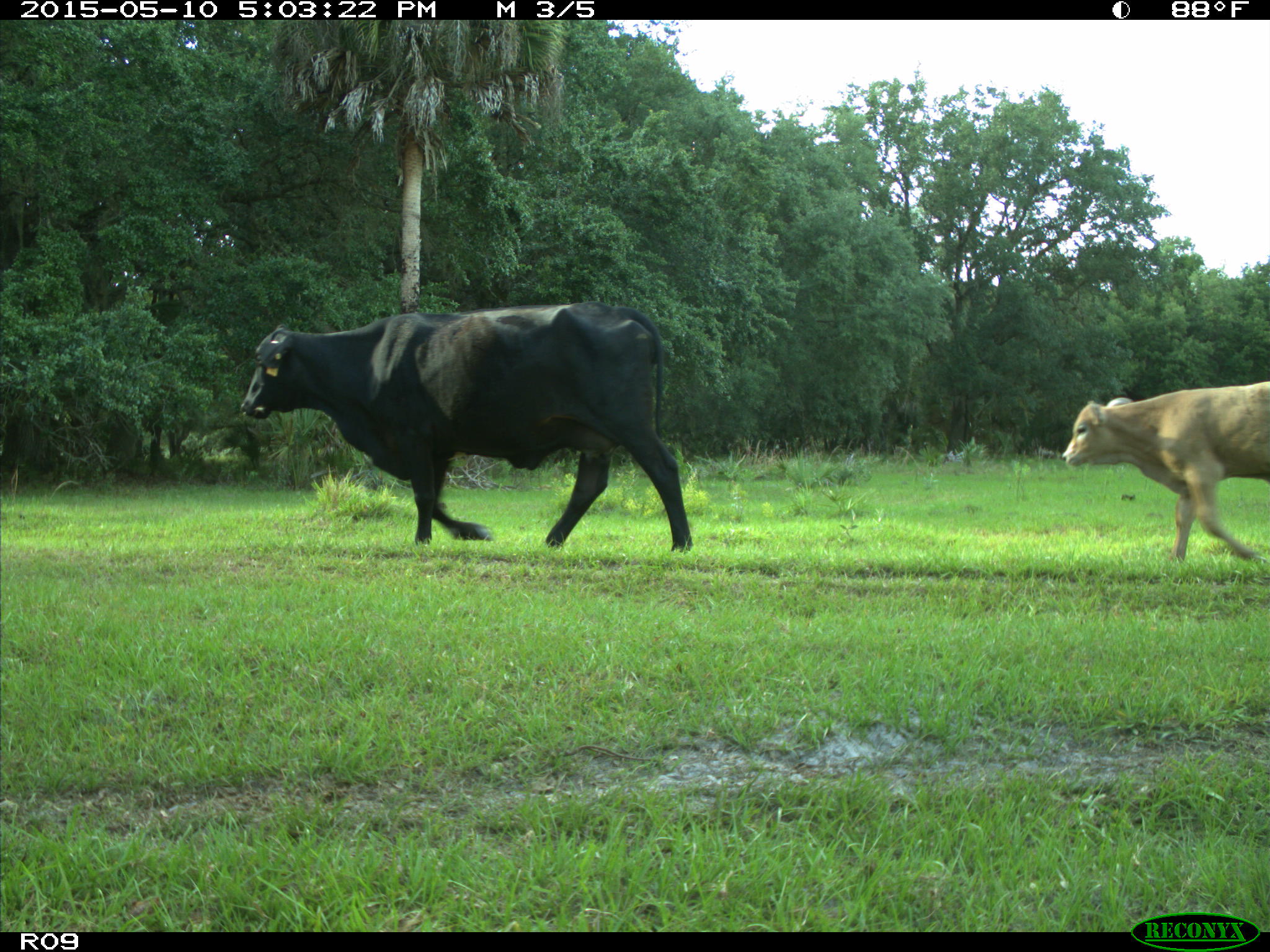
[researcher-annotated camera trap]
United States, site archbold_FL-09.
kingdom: Animalia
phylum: Chordata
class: Mammalia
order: Artiodactyla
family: Bovidae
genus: Bos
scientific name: Bos taurus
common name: domestic cow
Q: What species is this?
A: Bos taurus (domestic cow).